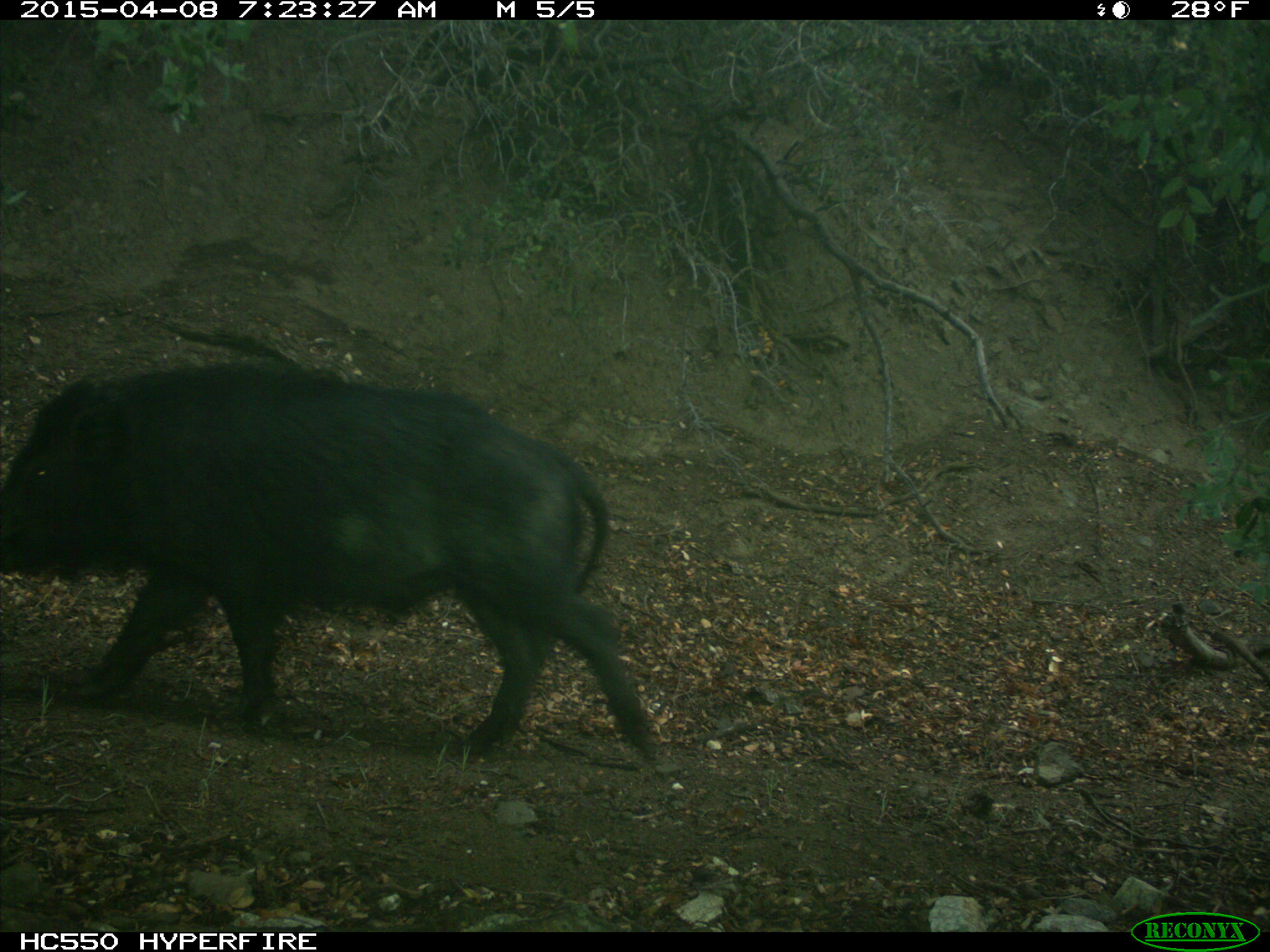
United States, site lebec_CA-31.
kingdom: Animalia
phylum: Chordata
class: Mammalia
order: Artiodactyla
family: Suidae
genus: Sus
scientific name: Sus scrofa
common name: wild boar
Sus scrofa (wild boar).